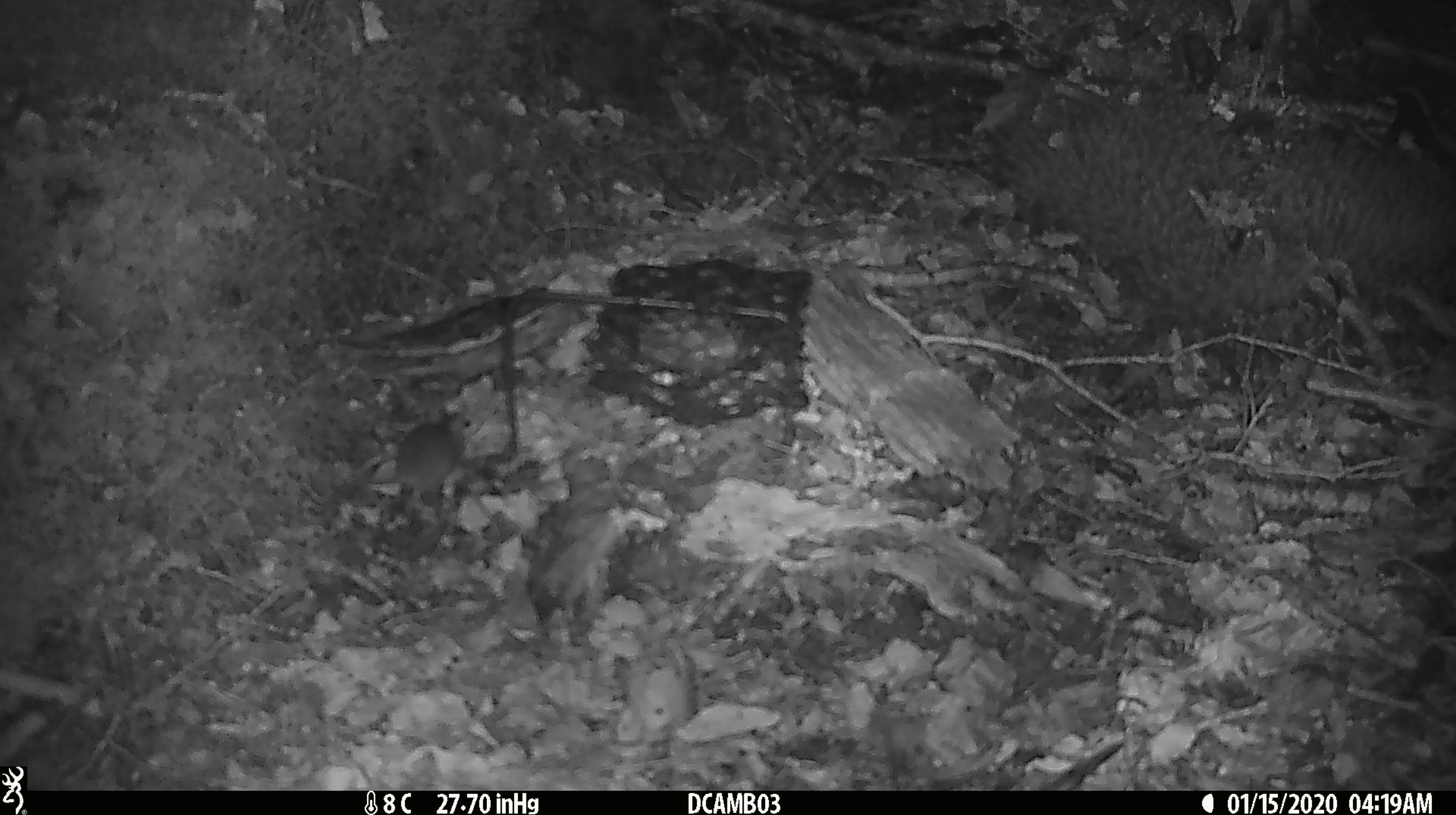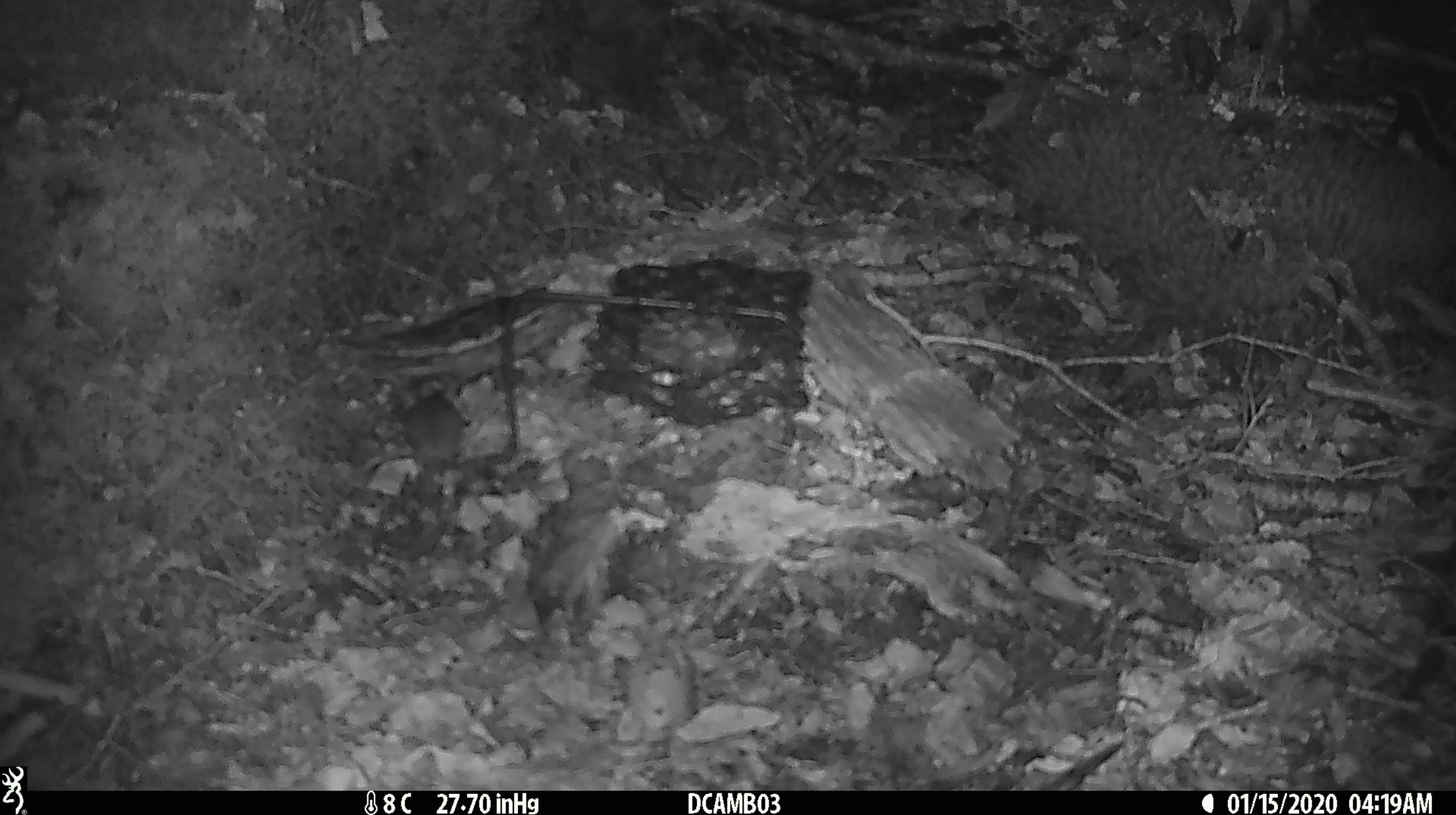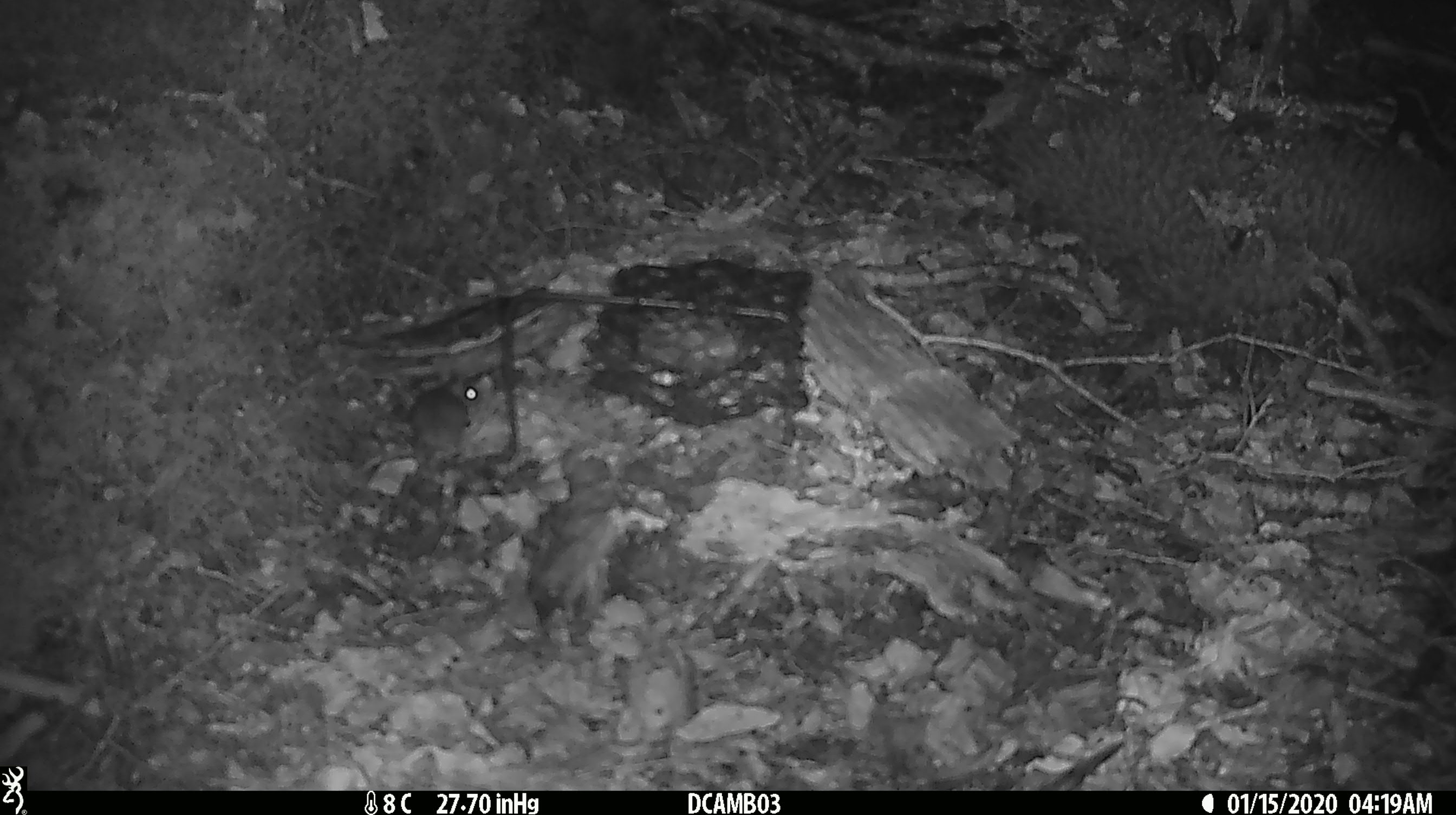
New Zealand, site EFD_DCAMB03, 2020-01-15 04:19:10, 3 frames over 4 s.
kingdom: Animalia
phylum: Chordata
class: Mammalia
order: Rodentia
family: Muridae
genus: Mus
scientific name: Mus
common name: mouse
Mouse (Mus).